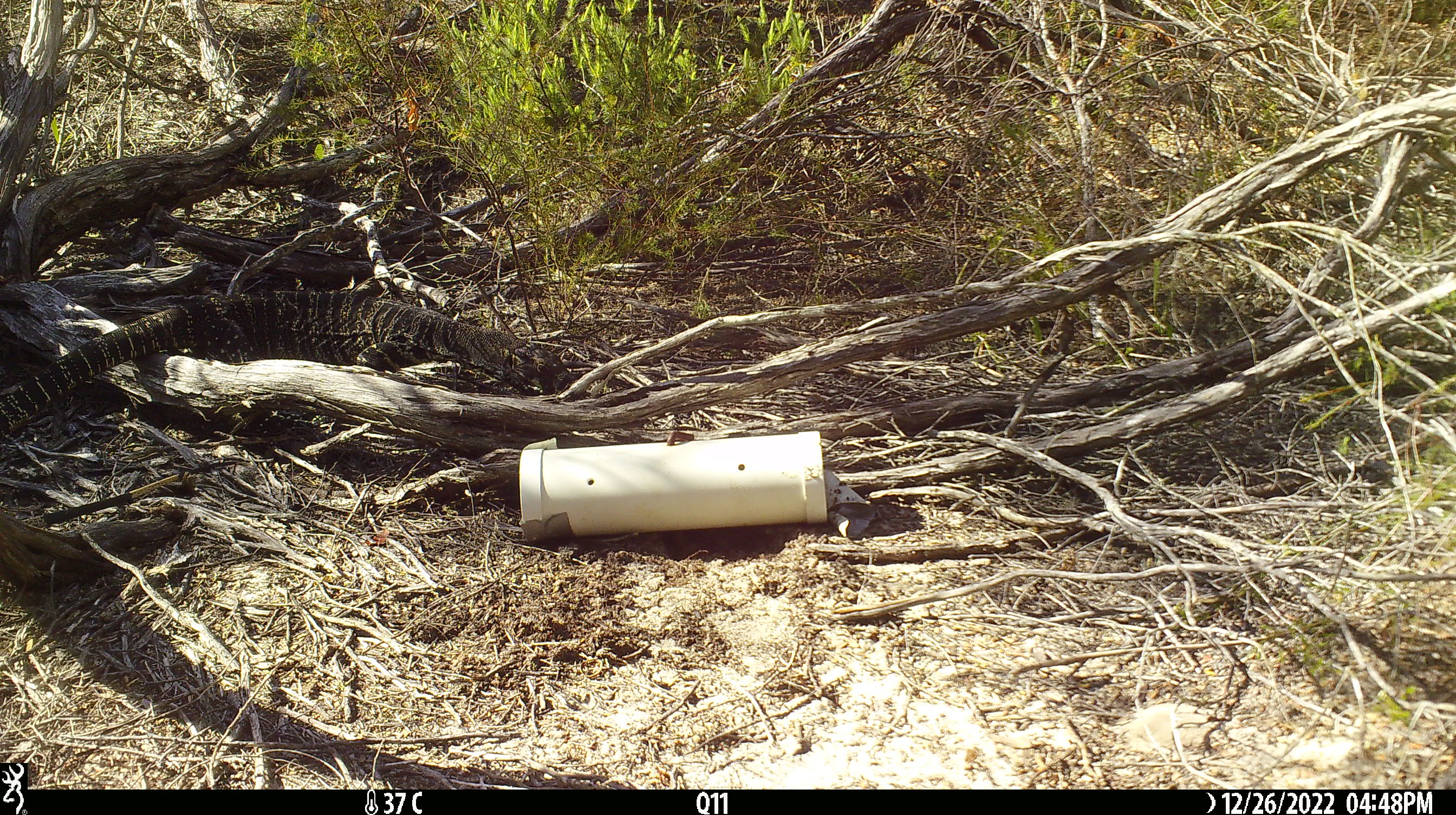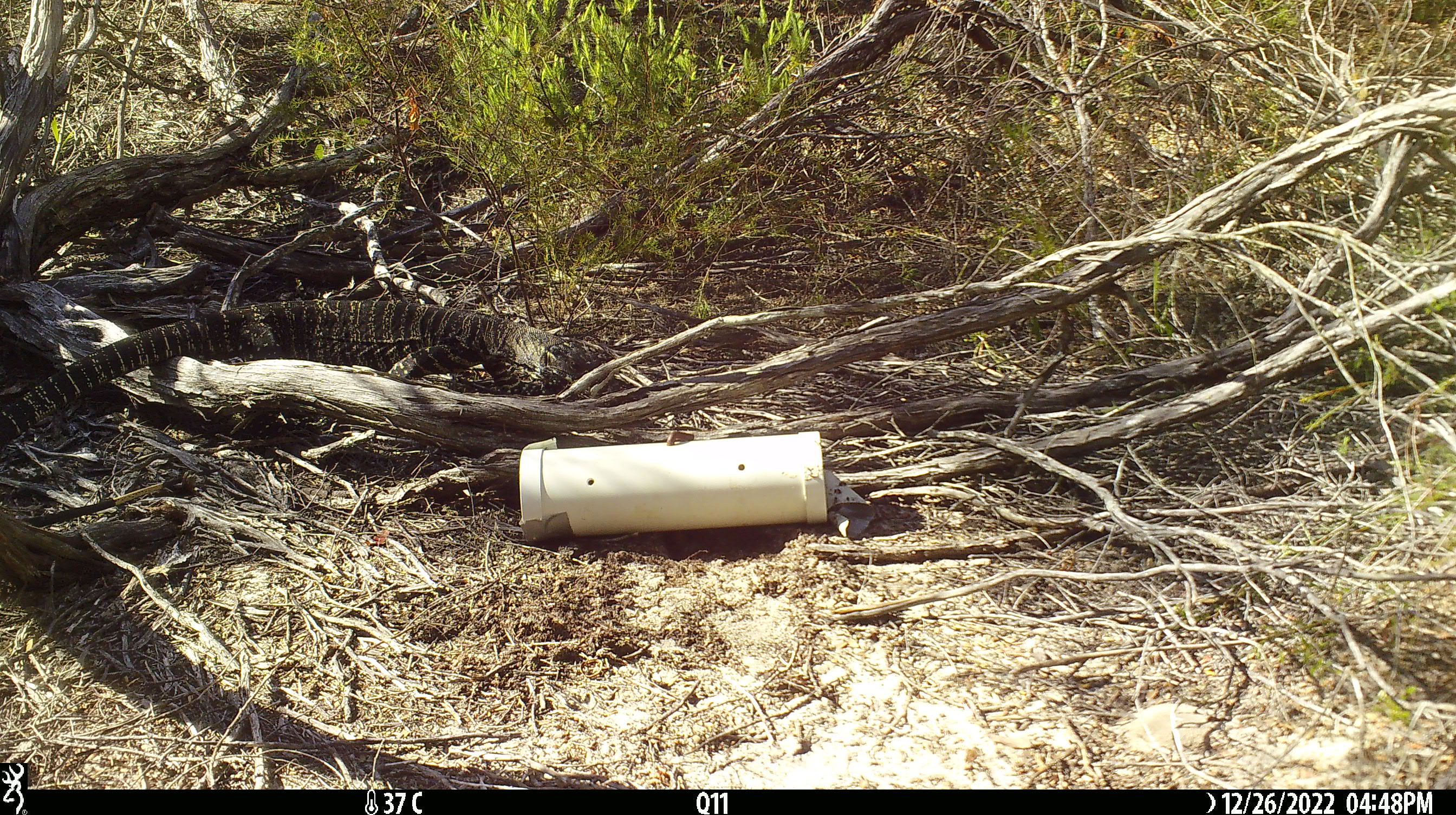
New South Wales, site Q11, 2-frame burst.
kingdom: Animalia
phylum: Chordata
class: Reptilia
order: Squamata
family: Varanidae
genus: Varanus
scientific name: Varanus varius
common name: lace monitor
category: goanna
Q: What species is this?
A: Goanna (lace monitor) (Varanus varius).